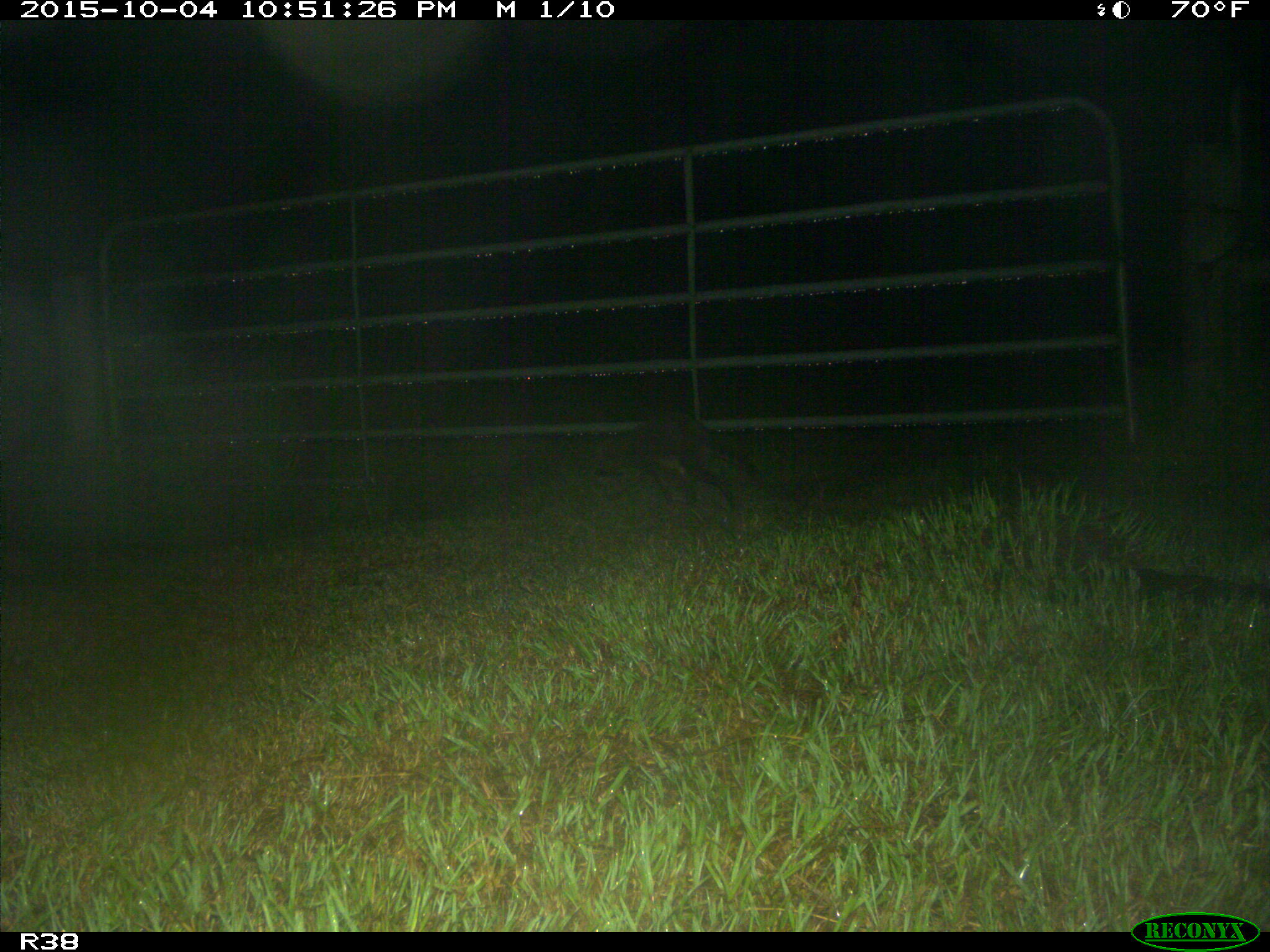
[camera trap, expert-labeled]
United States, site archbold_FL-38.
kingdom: Animalia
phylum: Chordata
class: Mammalia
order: Carnivora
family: Procyonidae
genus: Procyon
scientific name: Procyon lotor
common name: common raccoon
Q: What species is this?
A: Procyon lotor (common raccoon).